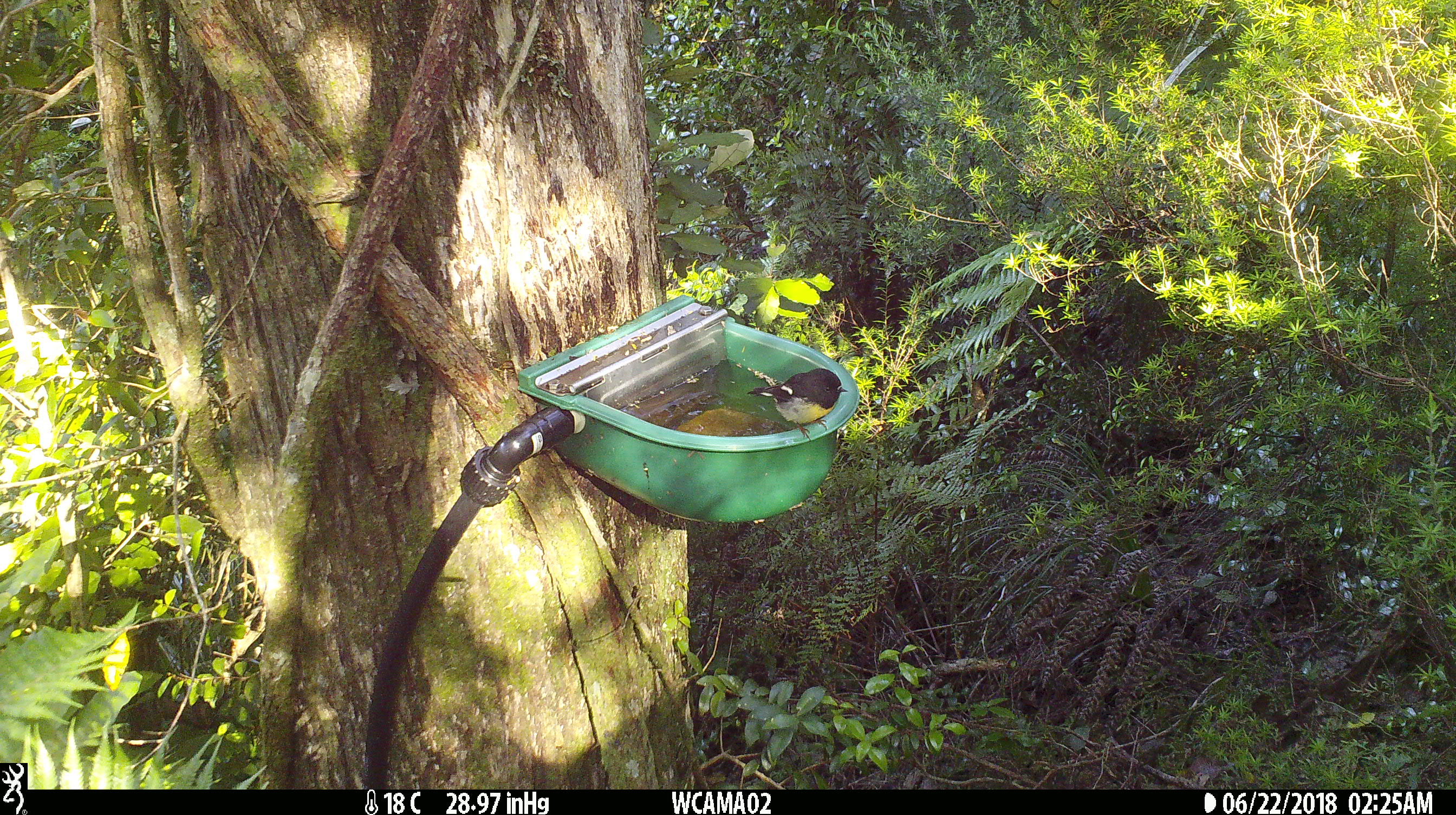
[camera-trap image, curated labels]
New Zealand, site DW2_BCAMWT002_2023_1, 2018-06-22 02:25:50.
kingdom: Animalia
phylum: Chordata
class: Aves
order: Passeriformes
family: Petroicidae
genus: Petroica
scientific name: Petroica macrocephala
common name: tomtit